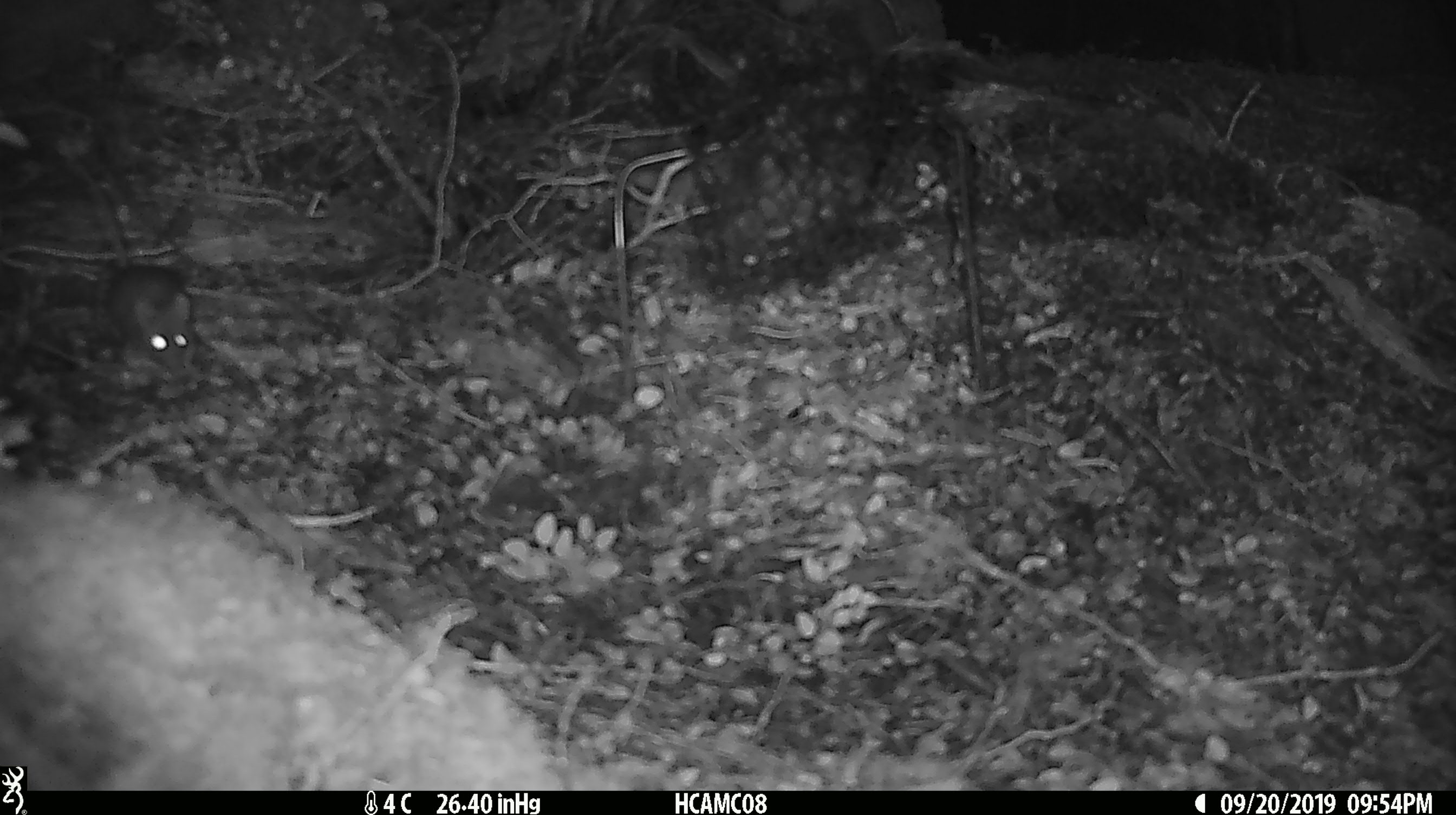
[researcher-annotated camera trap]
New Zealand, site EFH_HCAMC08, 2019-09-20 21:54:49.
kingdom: Animalia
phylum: Chordata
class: Mammalia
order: Rodentia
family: Muridae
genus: Mus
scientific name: Mus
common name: mouse